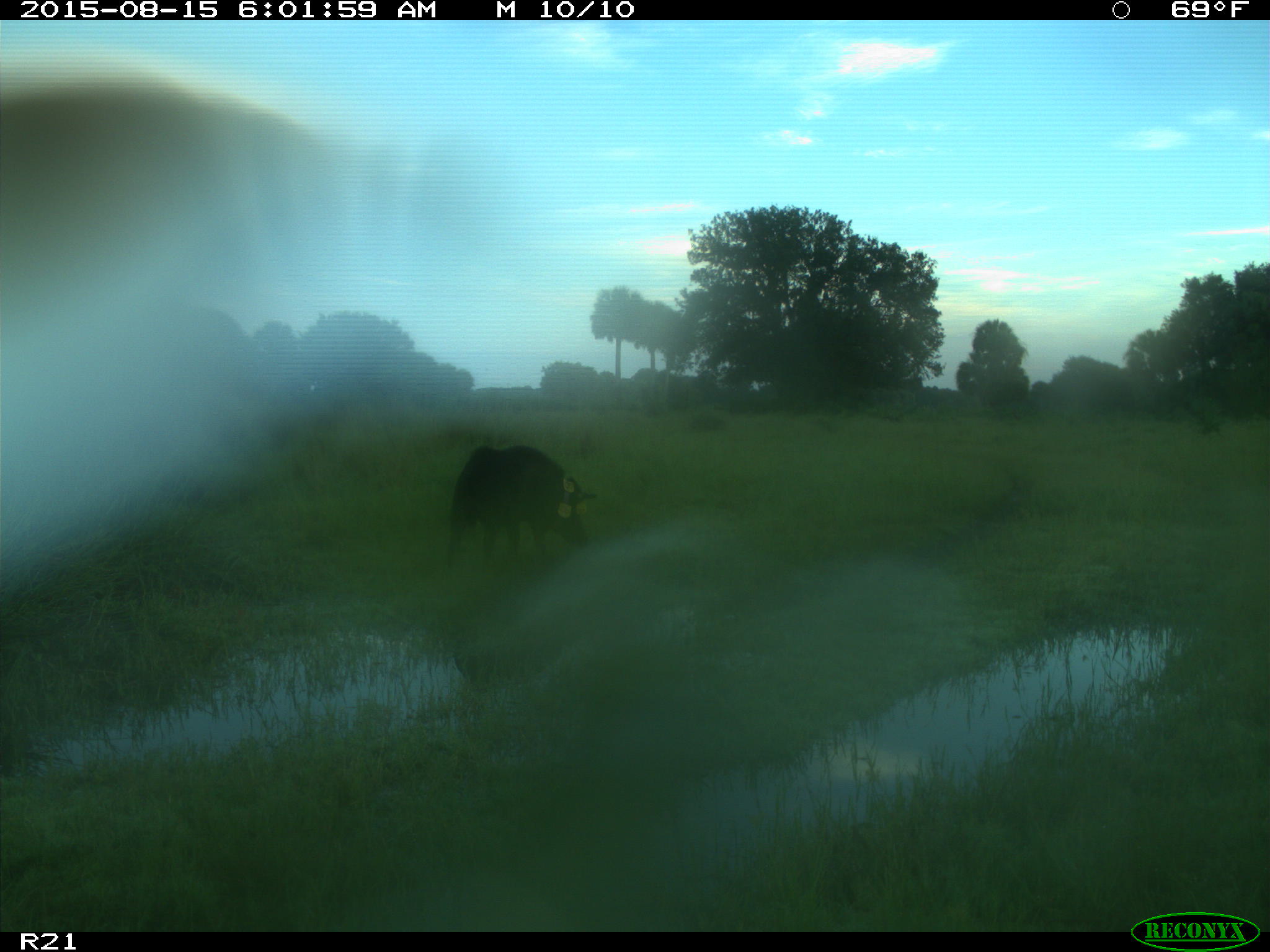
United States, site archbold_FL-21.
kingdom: Animalia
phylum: Chordata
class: Mammalia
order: Artiodactyla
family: Suidae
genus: Sus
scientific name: Sus scrofa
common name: wild boar